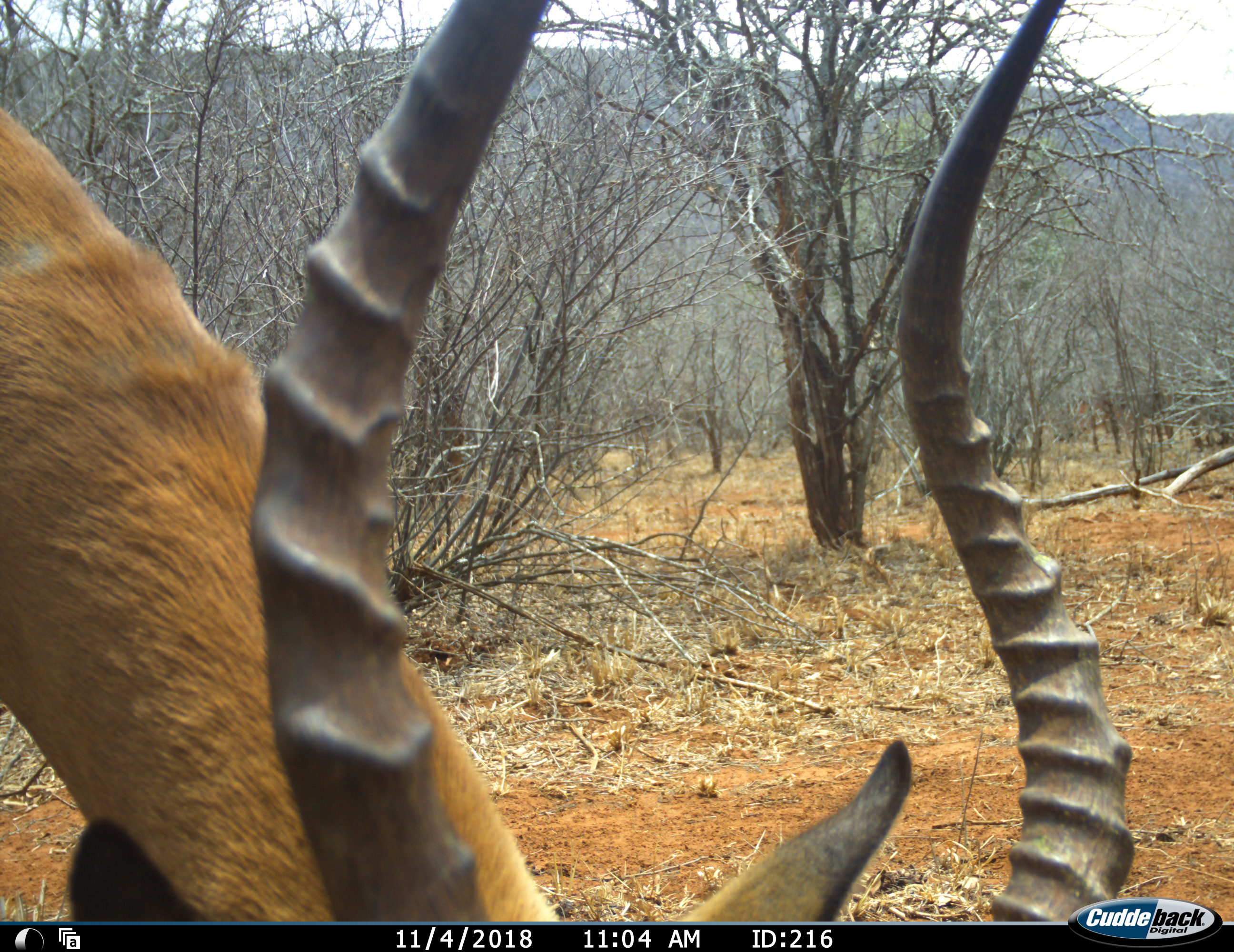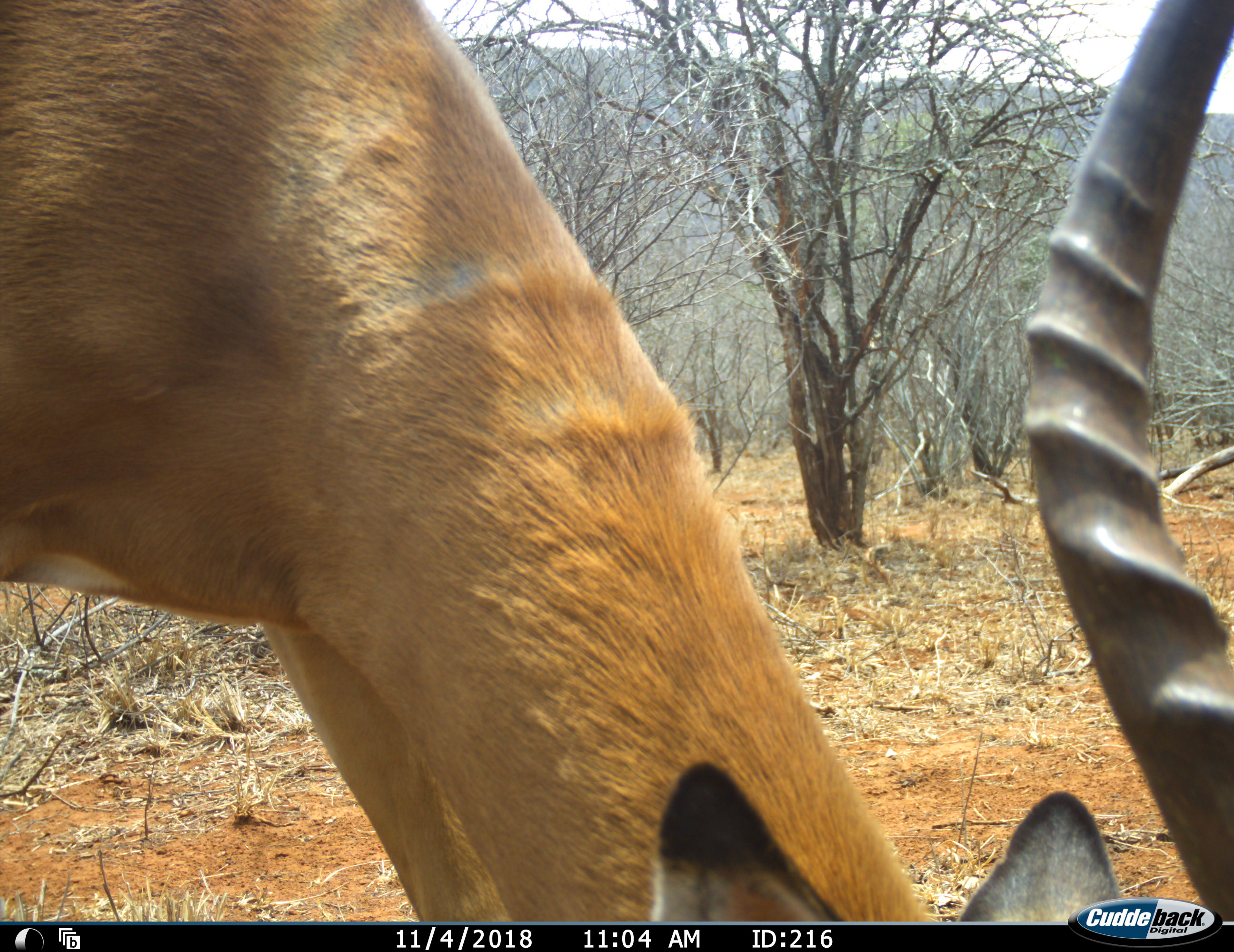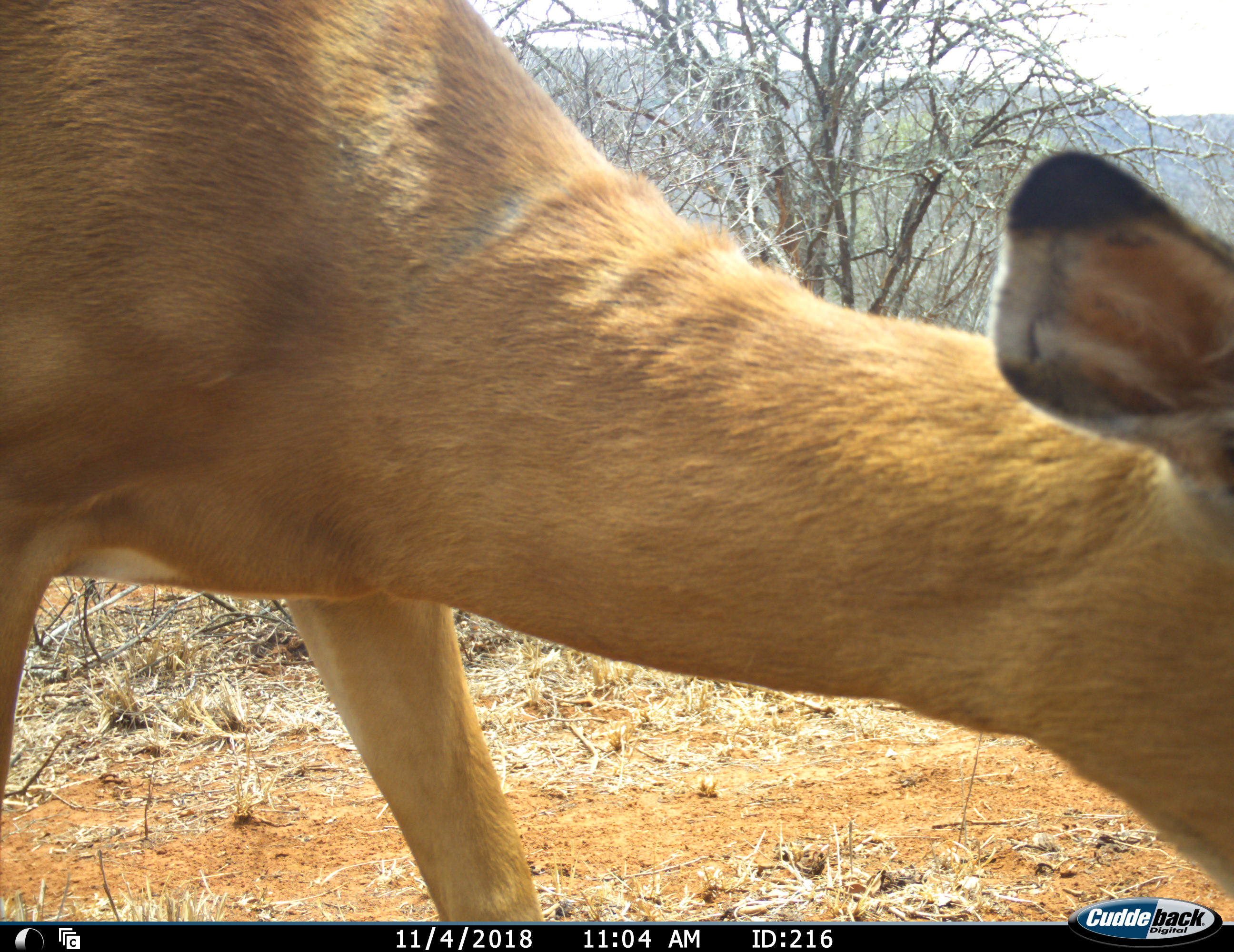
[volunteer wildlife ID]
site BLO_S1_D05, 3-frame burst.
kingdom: Animalia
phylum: Chordata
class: Mammalia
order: Artiodactyla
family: Bovidae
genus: Aepyceros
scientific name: Aepyceros melampus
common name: impala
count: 1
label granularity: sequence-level